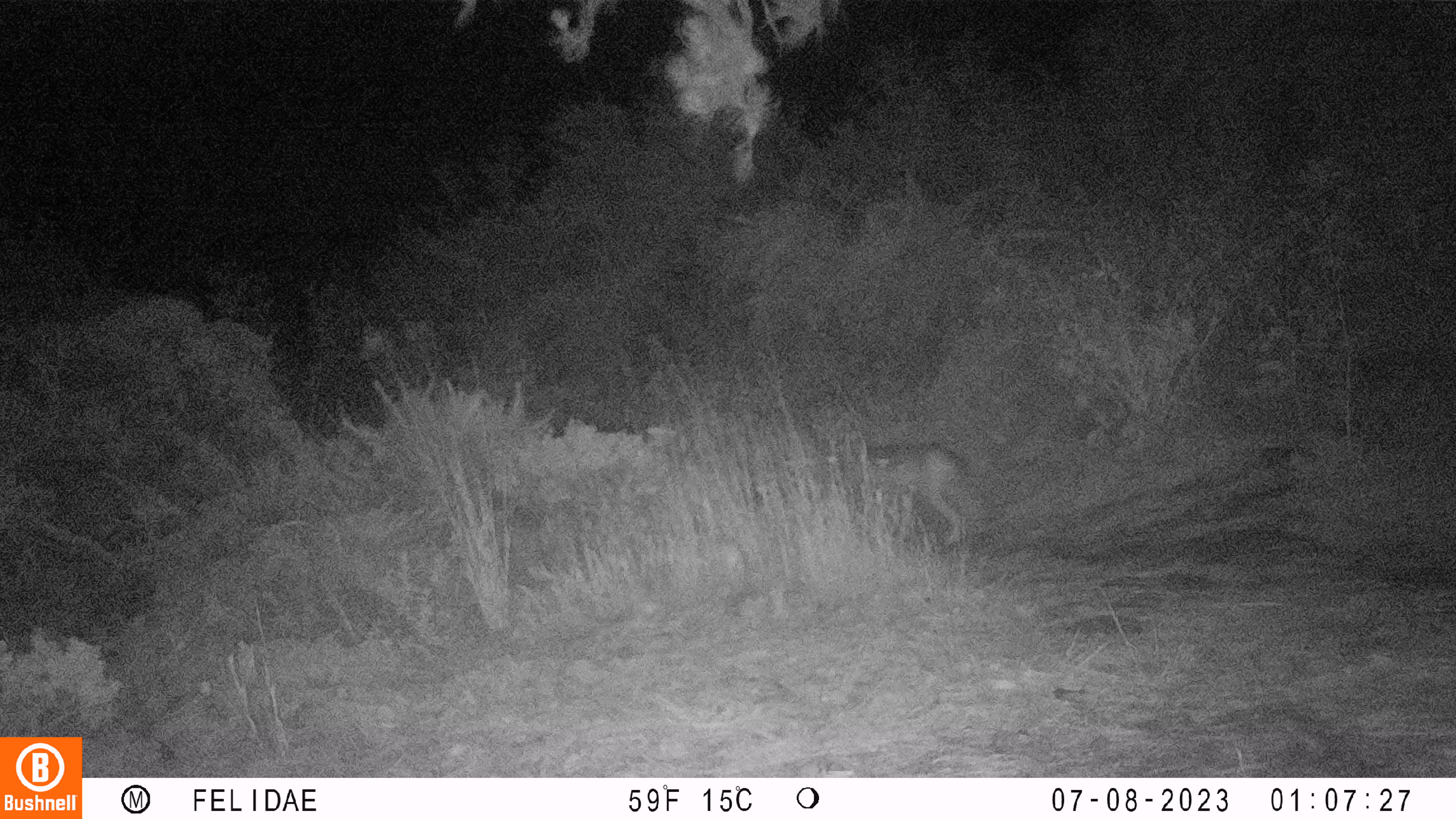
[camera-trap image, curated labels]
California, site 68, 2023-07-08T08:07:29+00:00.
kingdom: Animalia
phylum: Chordata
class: Mammalia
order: Carnivora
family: Canidae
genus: Canis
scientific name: Canis latrans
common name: coyote